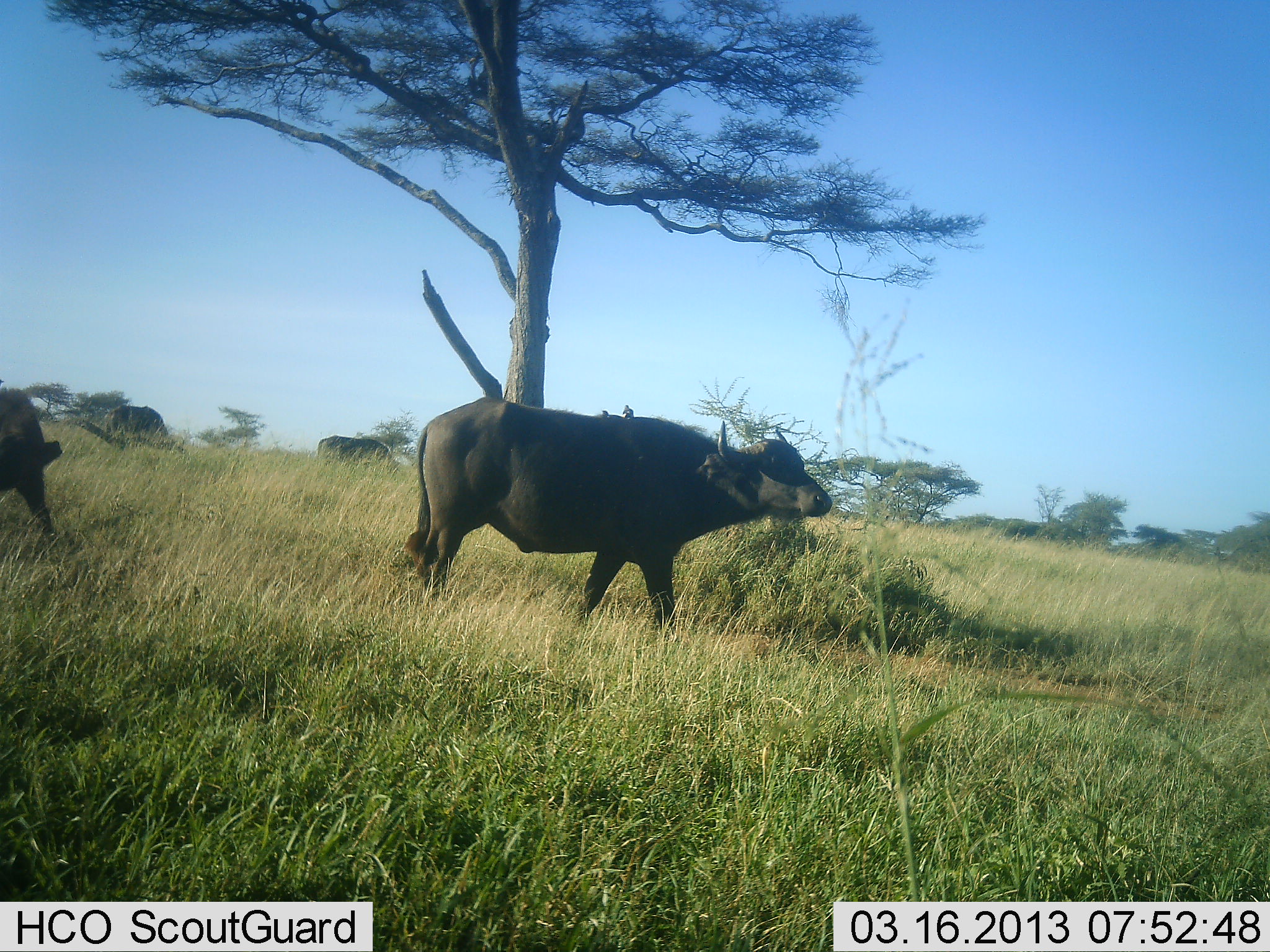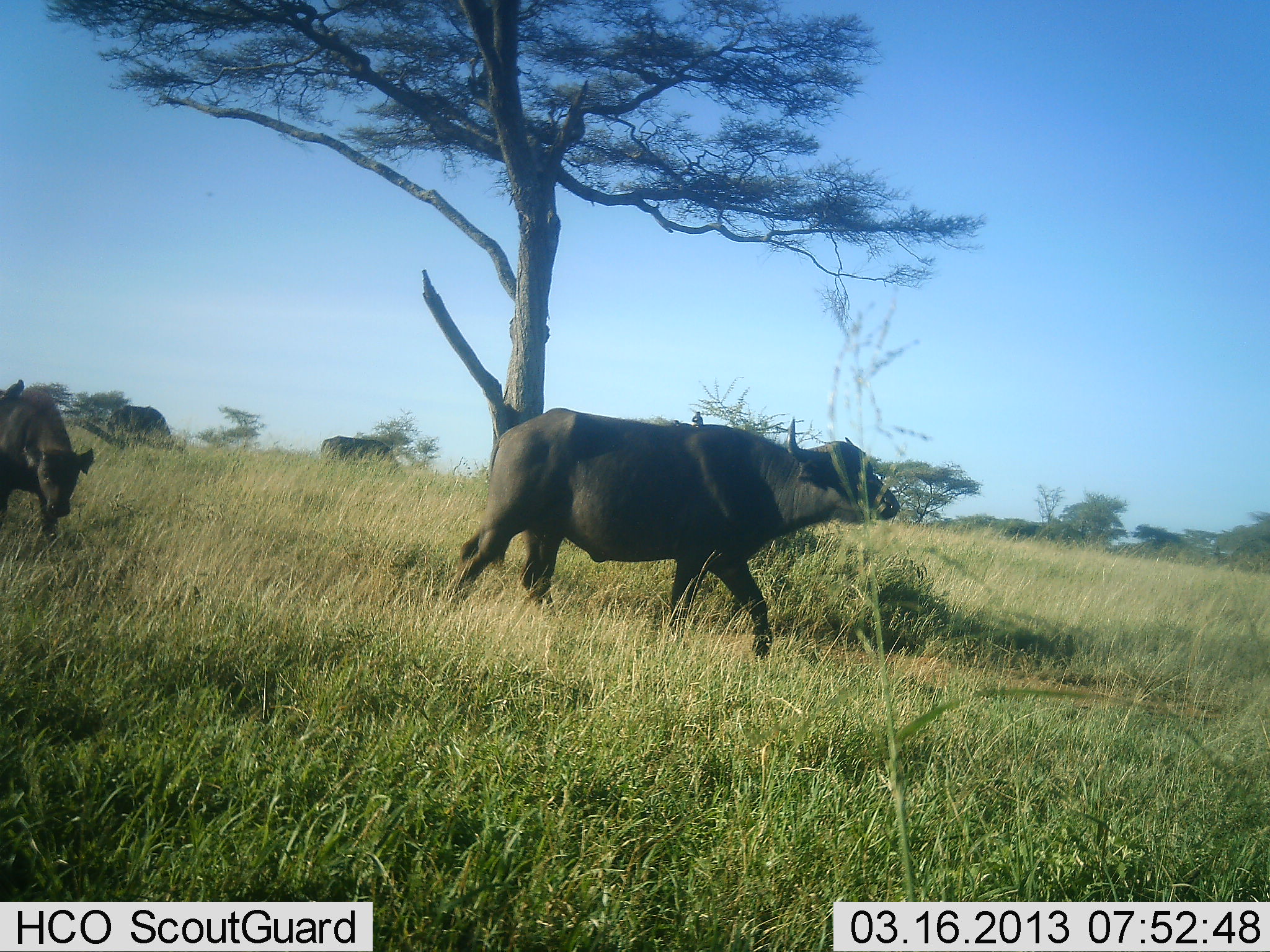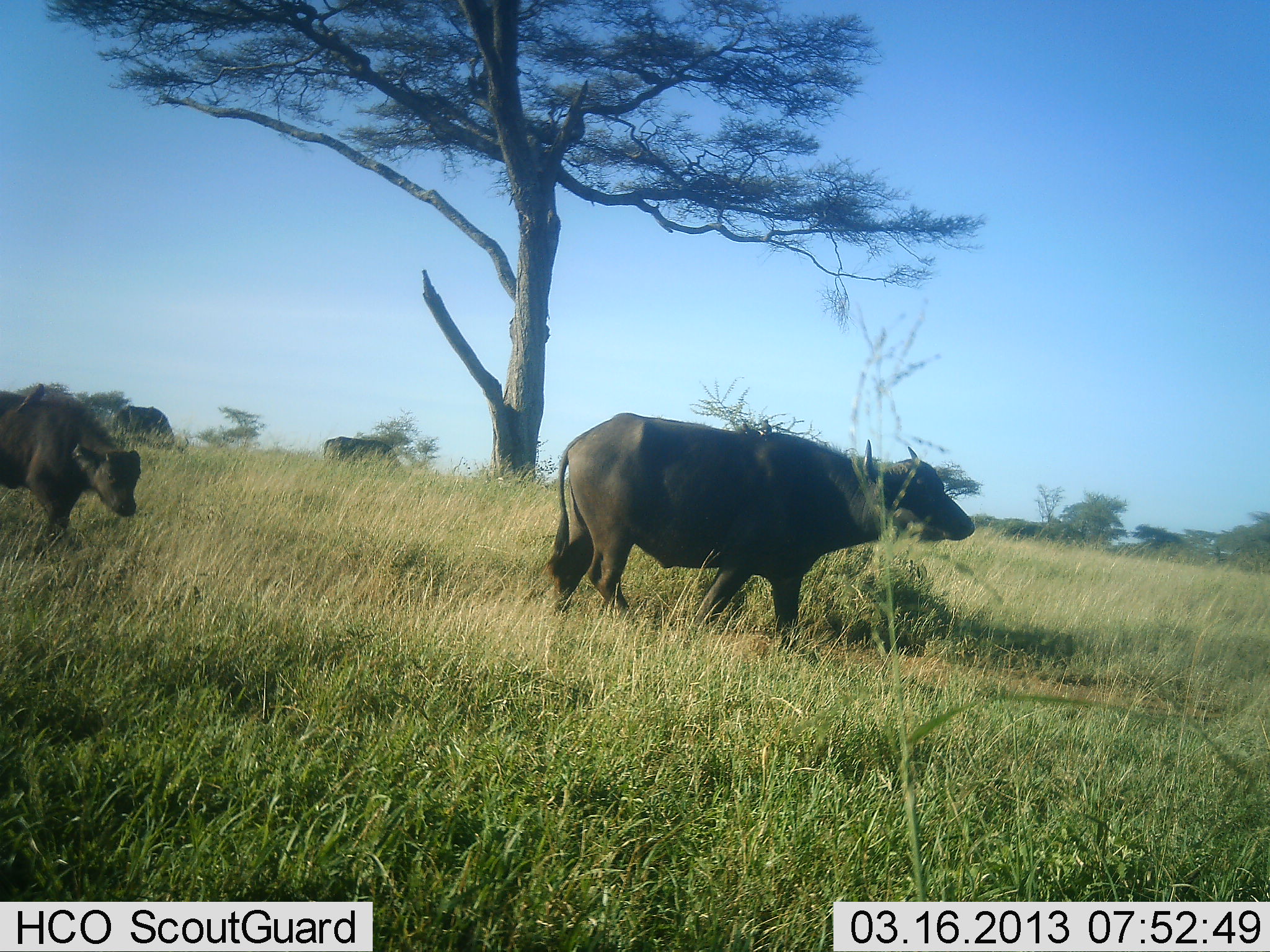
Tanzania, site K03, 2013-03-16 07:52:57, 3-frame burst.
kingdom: Animalia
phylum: Chordata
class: Mammalia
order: Artiodactyla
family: Bovidae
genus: Syncerus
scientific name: Syncerus caffer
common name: cape buffalo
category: buffalo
Buffalo (cape buffalo) (Syncerus caffer), count 4. Behavior (volunteer vote fractions): standing 12%, resting 0%, moving 92%, interacting 0%. Young present (vote fraction): 12%. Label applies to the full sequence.